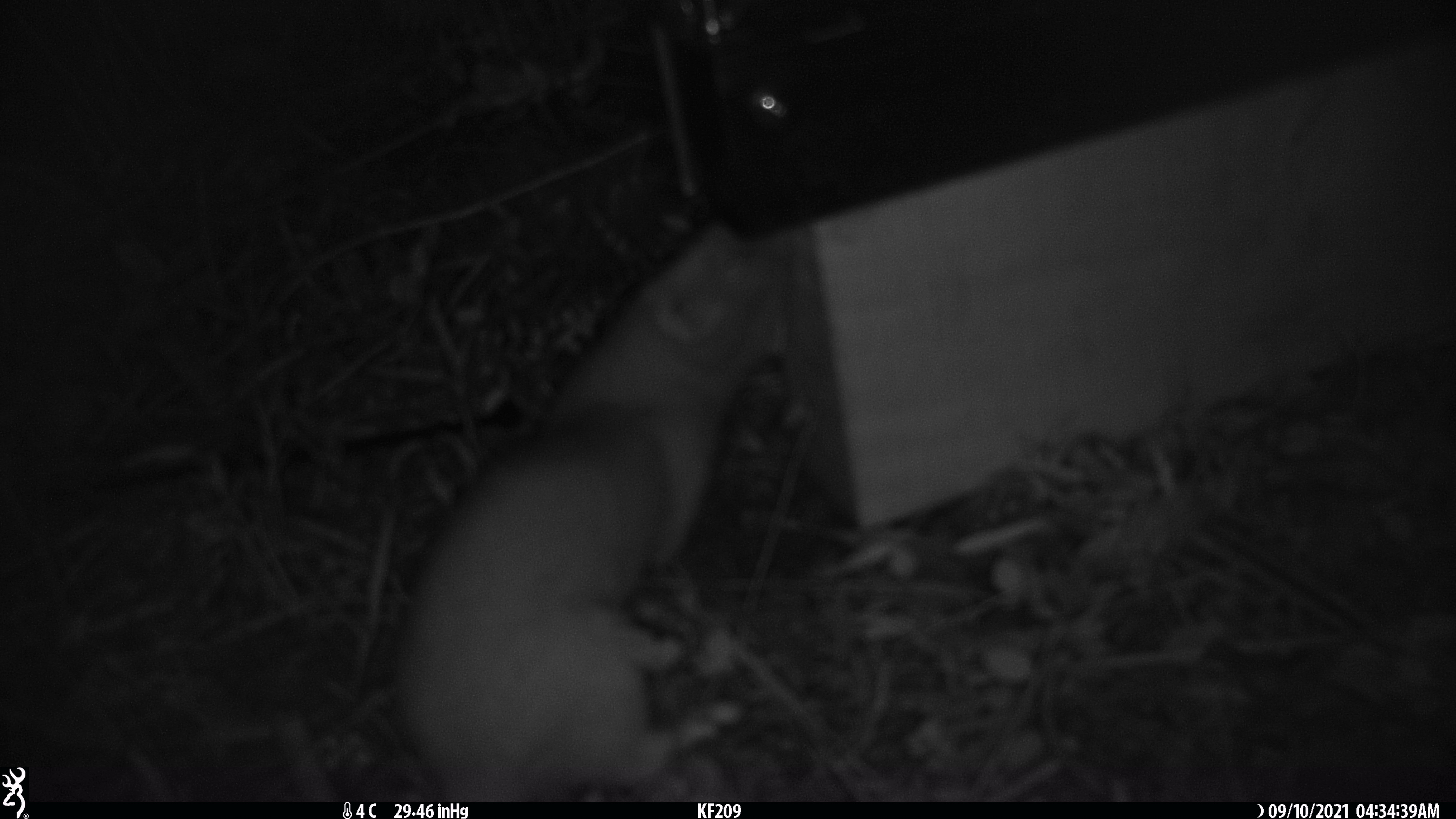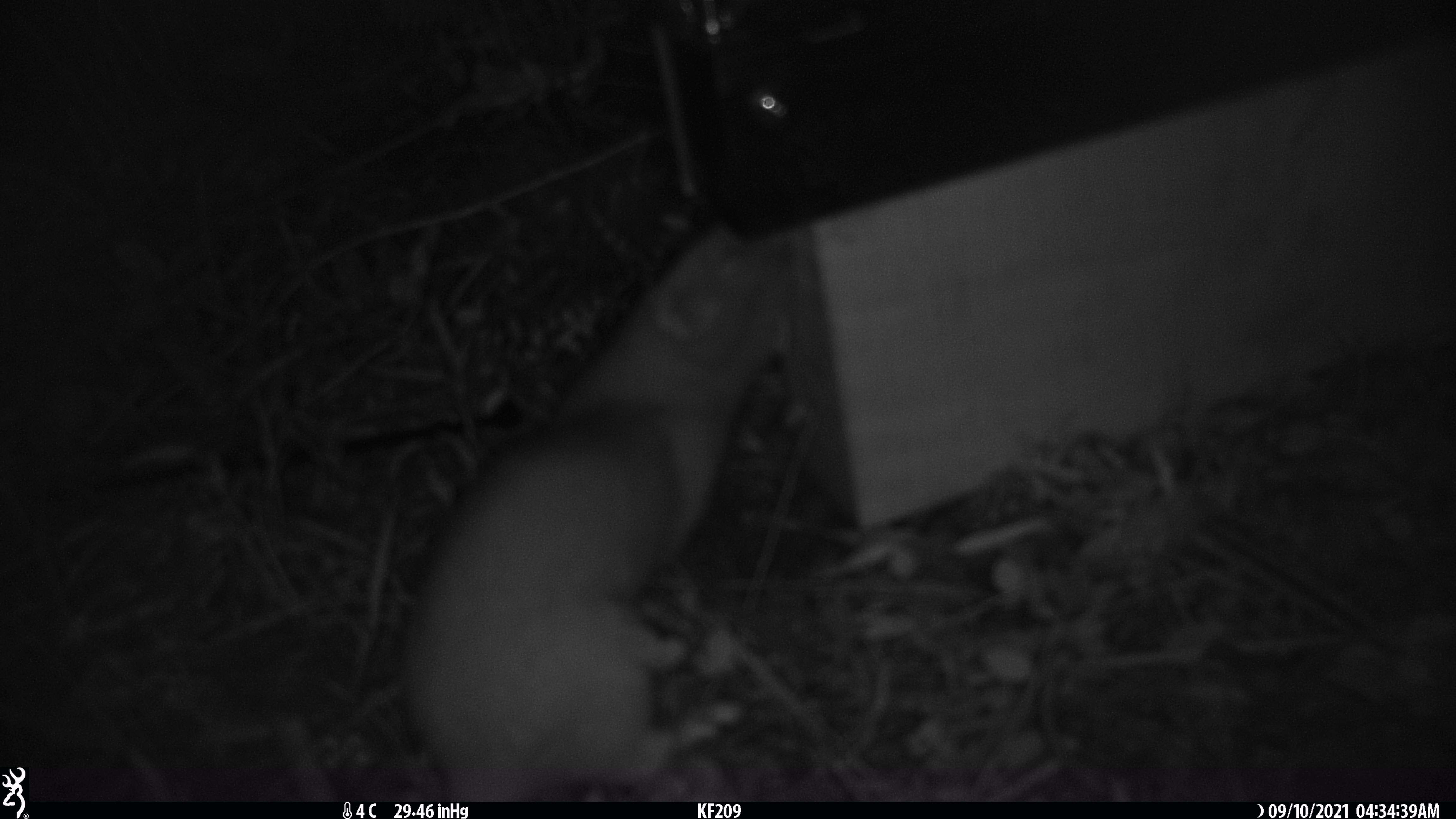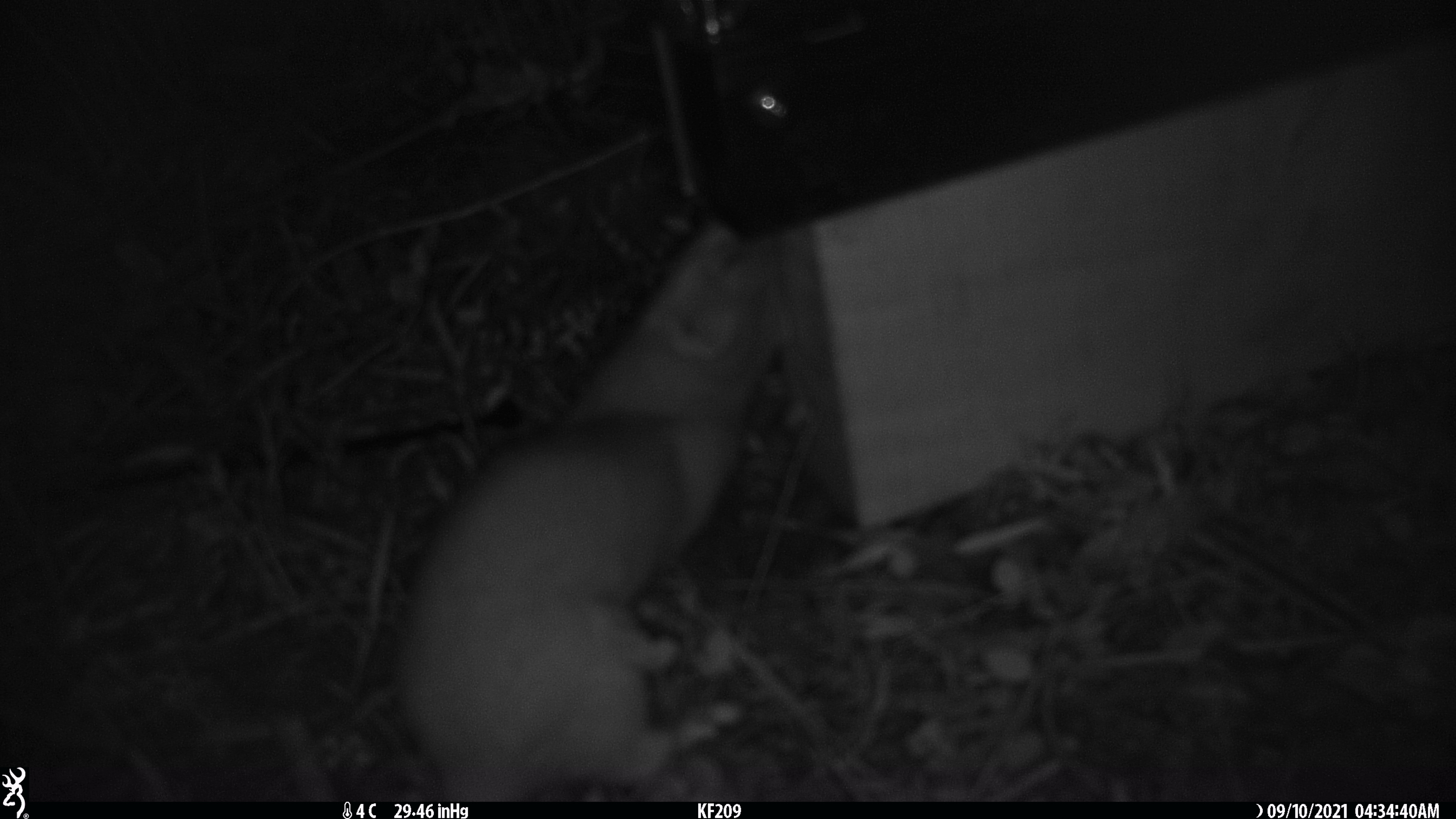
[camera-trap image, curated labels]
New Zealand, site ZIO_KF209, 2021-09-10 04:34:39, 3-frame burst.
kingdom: Animalia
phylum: Chordata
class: Mammalia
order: Carnivora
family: Mustelidae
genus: Mustela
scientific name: Mustela erminea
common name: stoat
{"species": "stoat (Mustela erminea)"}